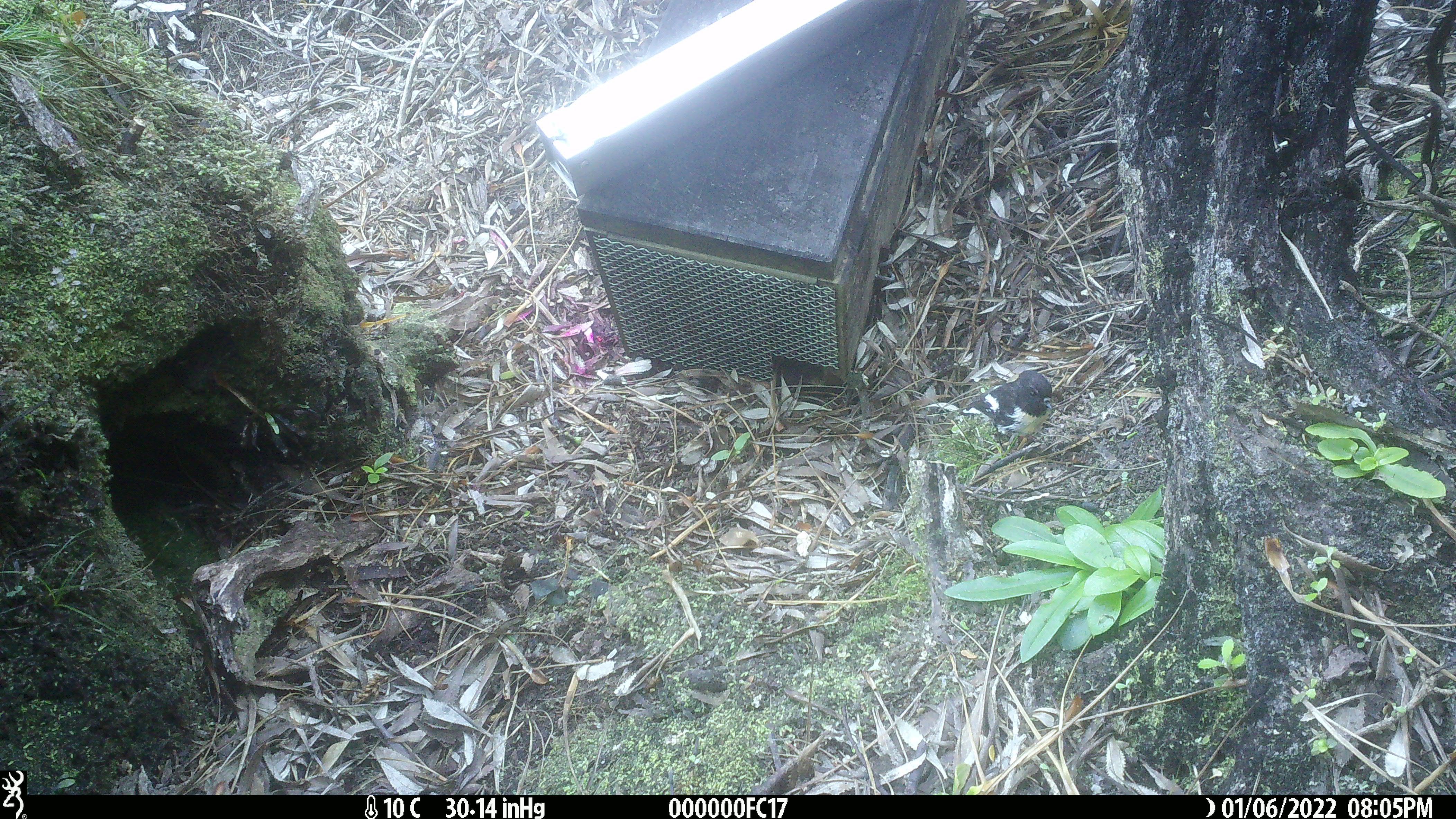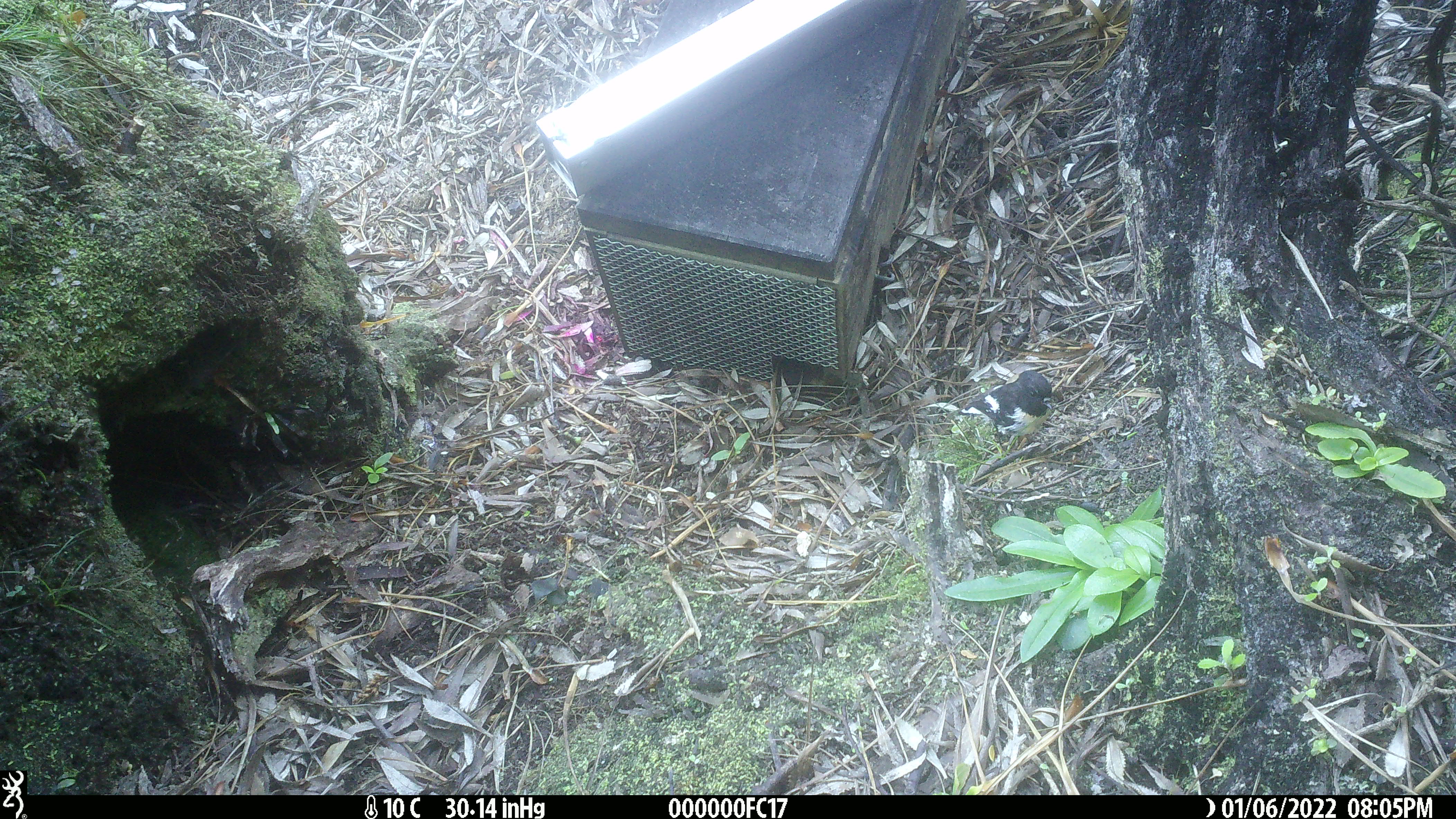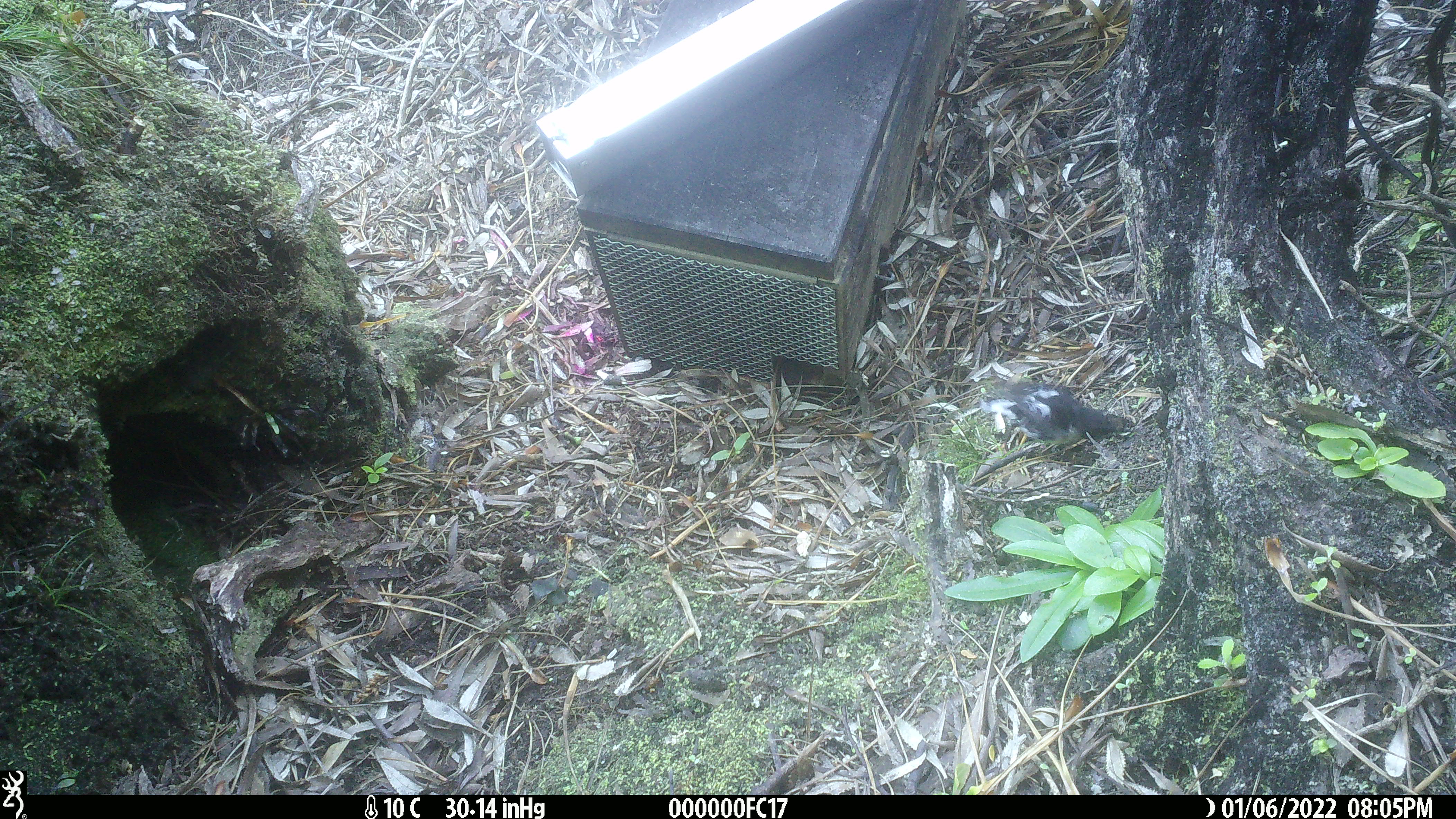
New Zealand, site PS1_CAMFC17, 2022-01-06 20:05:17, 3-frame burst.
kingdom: Animalia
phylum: Chordata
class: Aves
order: Passeriformes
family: Petroicidae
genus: Petroica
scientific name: Petroica macrocephala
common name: tomtit